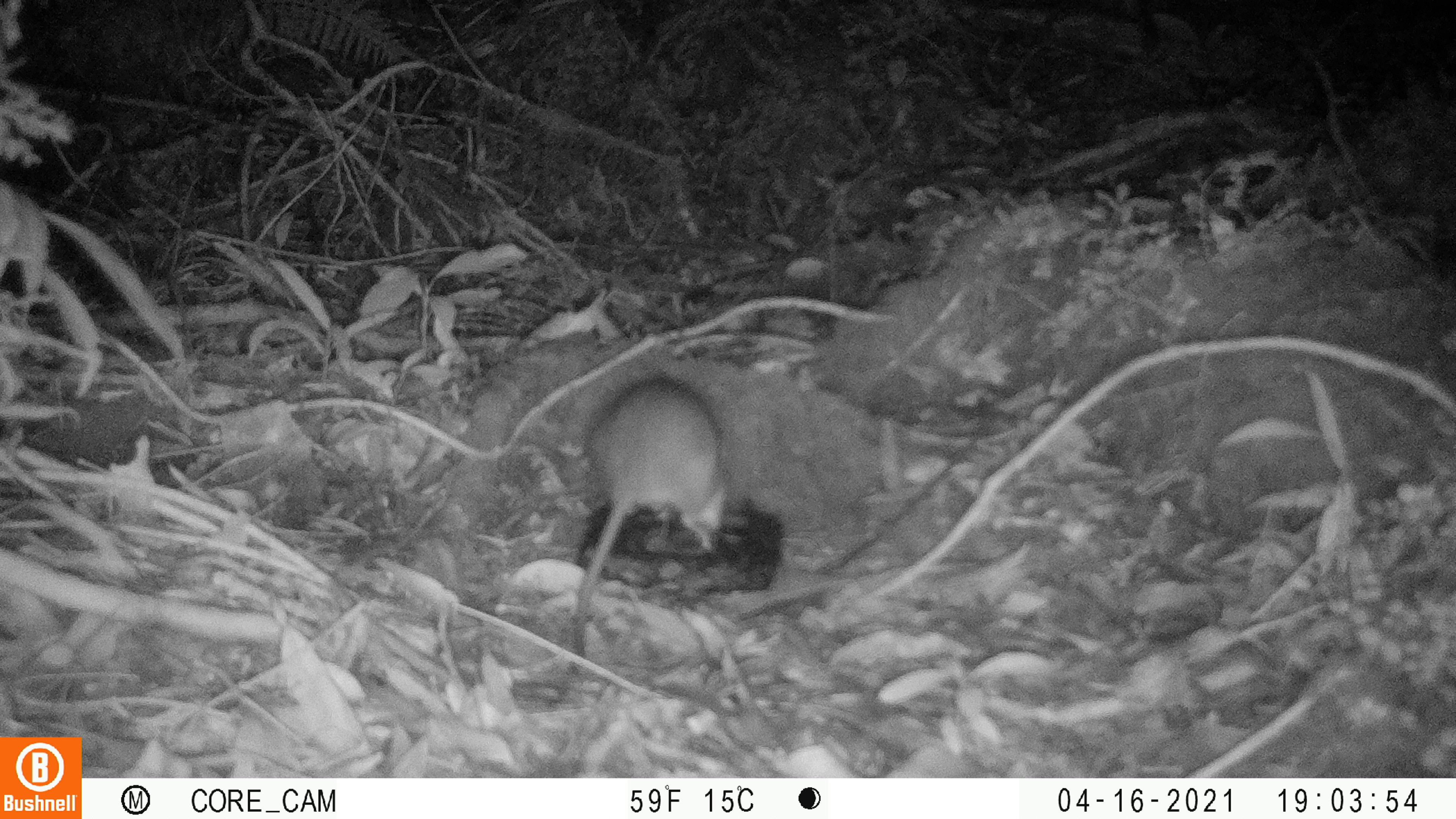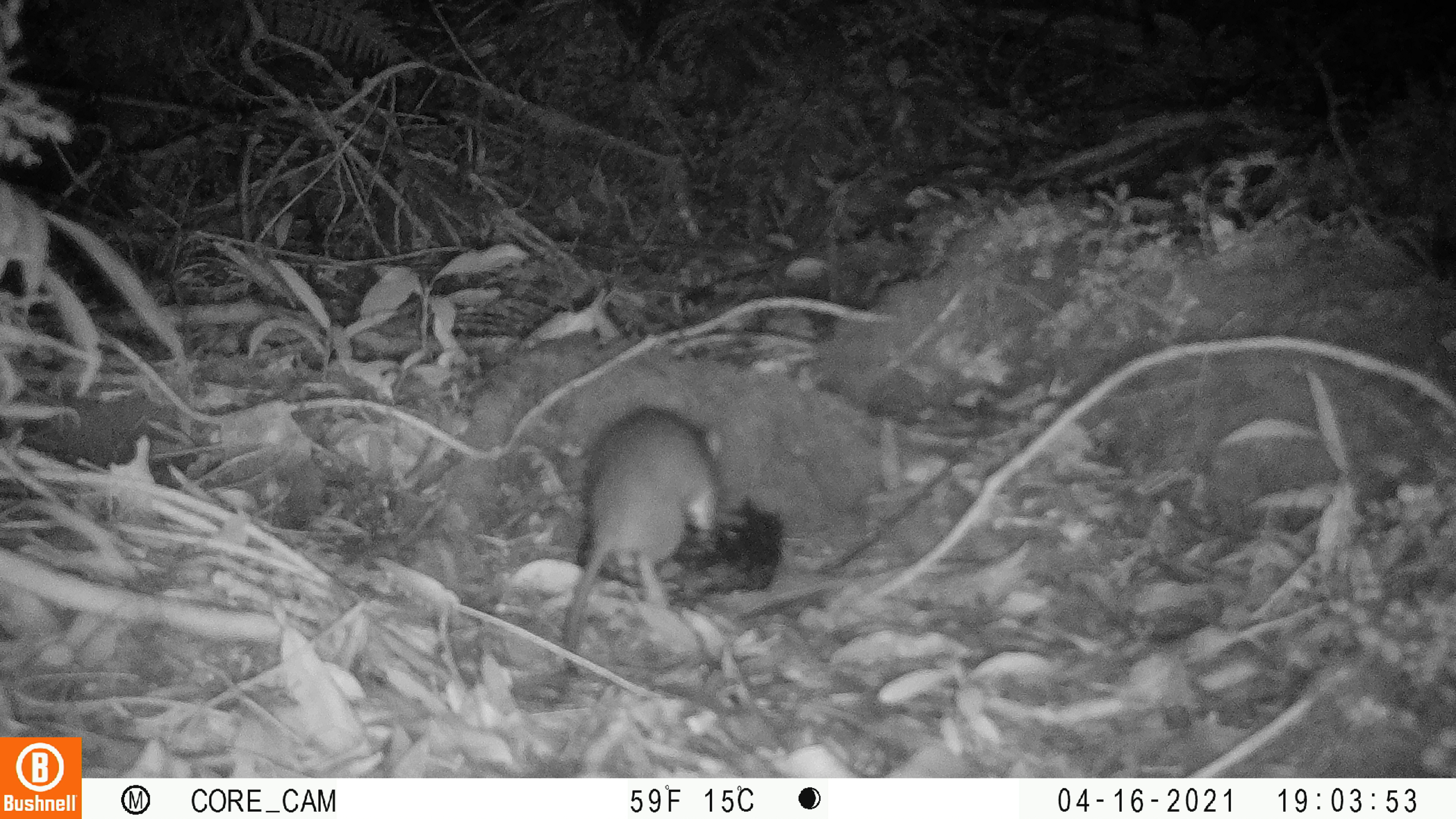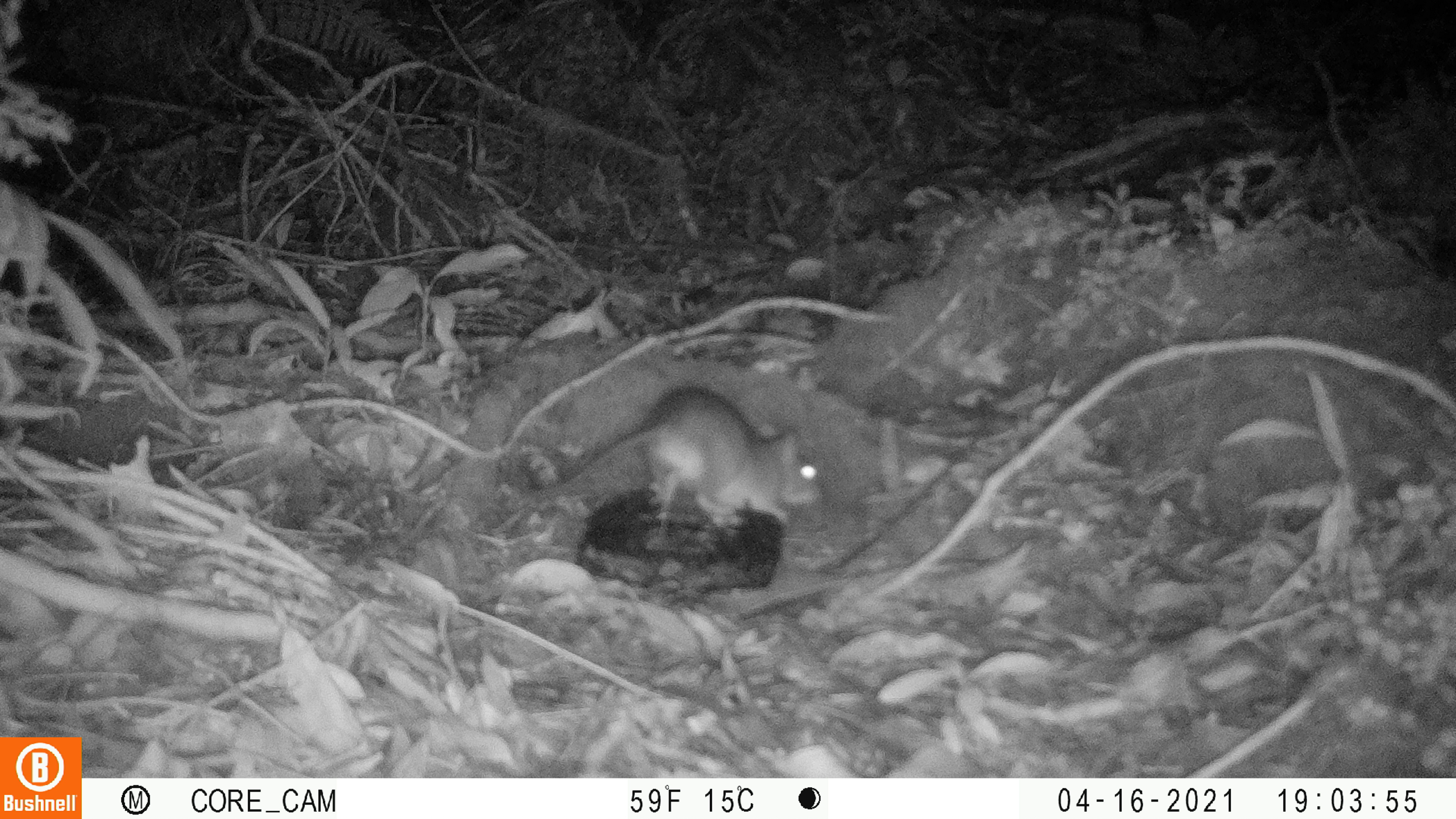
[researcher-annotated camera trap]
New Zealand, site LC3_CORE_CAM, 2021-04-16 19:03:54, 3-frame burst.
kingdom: Animalia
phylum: Chordata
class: Mammalia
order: Rodentia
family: Muridae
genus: Rattus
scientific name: Rattus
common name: rat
Rat (Rattus).